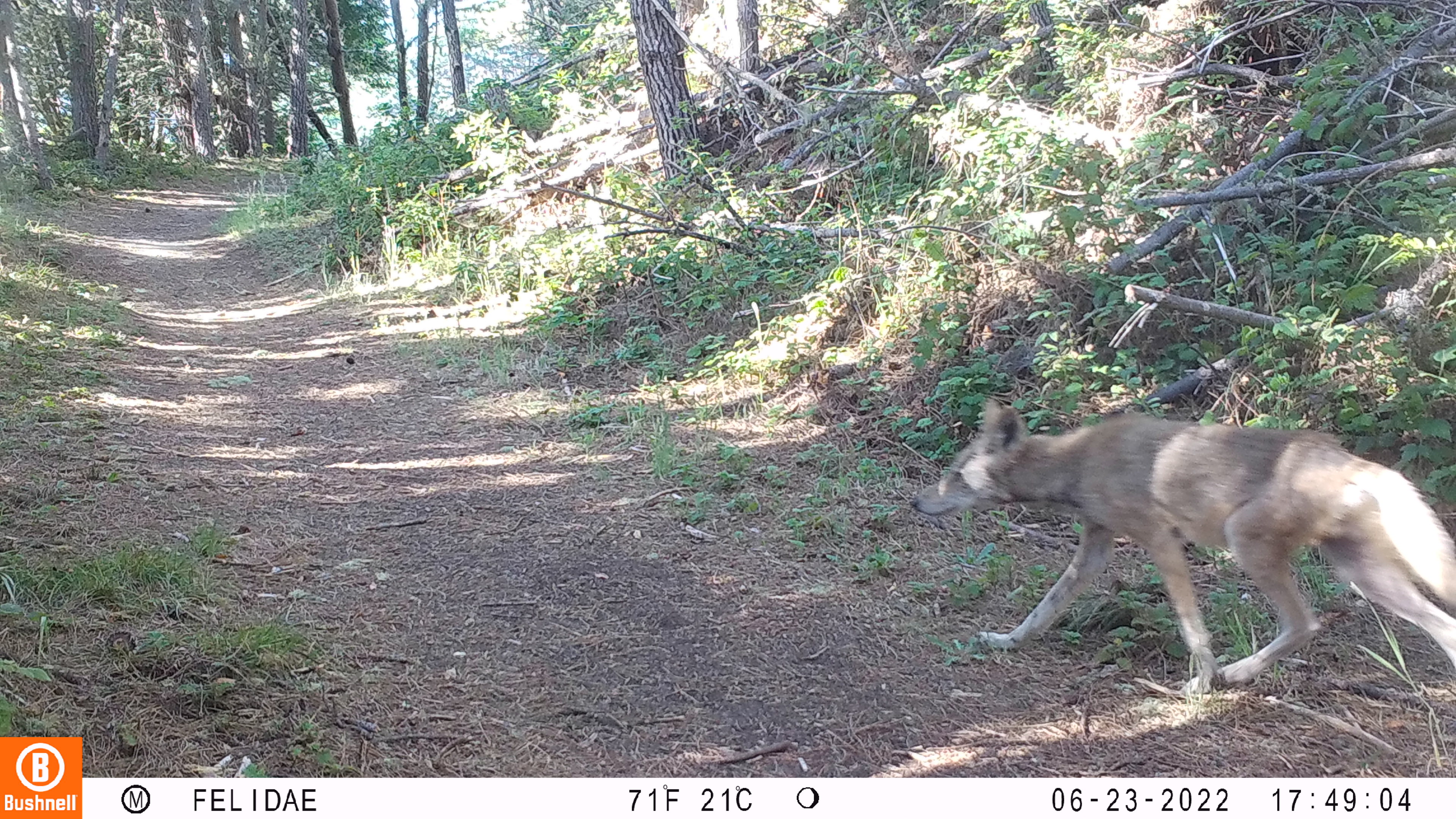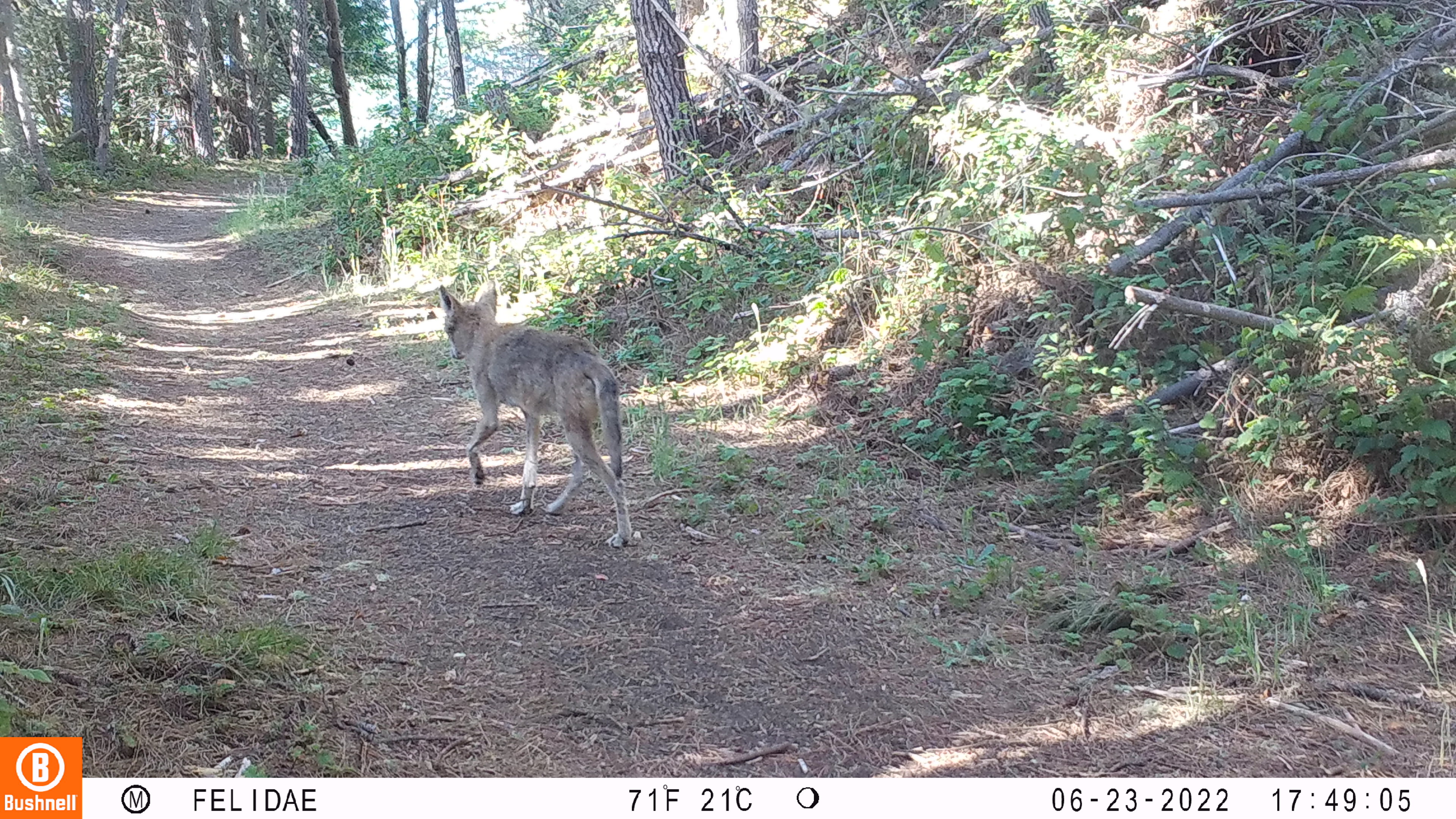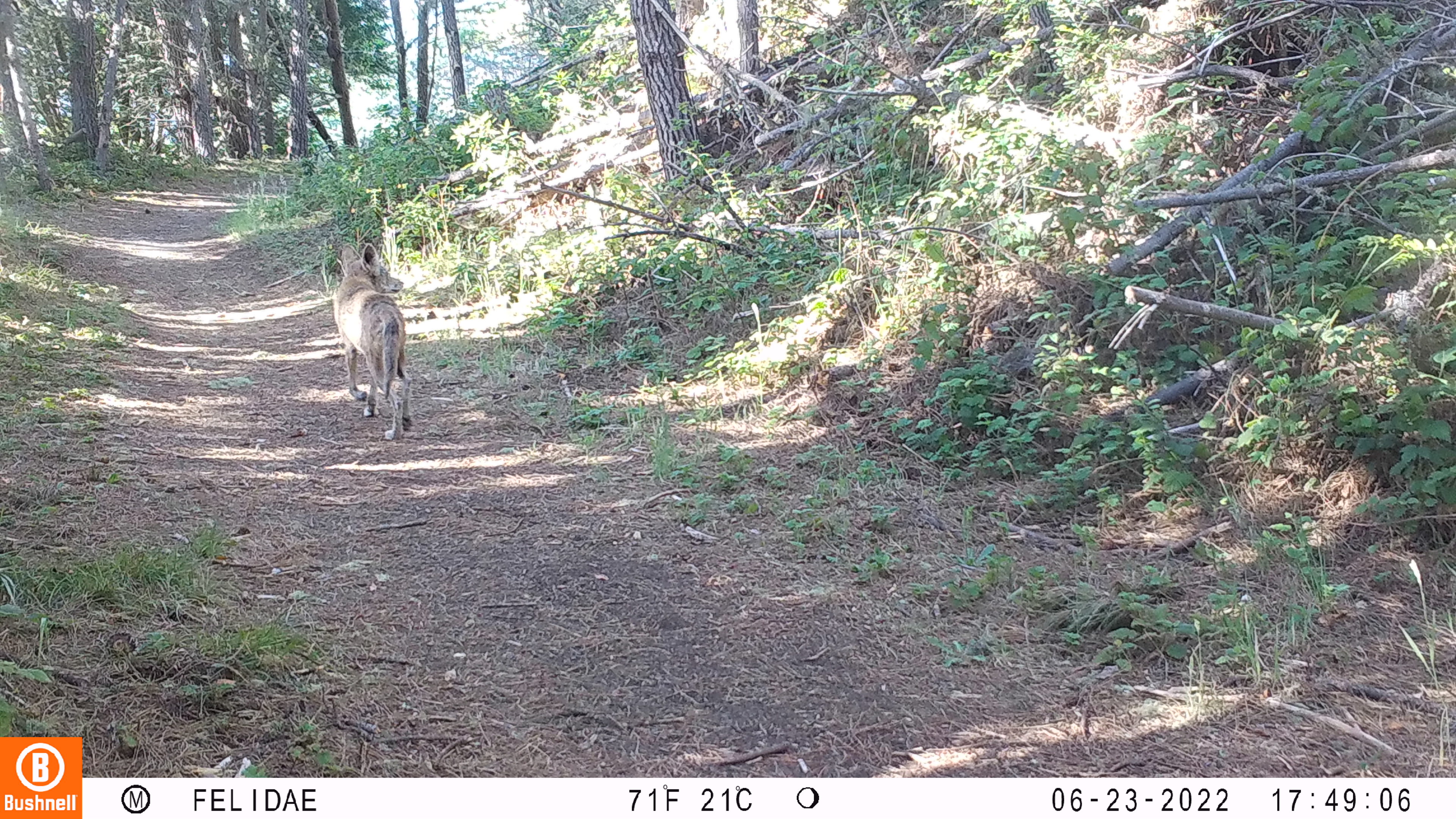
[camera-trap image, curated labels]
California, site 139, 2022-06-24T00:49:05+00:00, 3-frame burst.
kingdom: Animalia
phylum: Chordata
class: Mammalia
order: Carnivora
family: Canidae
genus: Canis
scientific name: Canis latrans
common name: coyote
Coyote (Canis latrans).